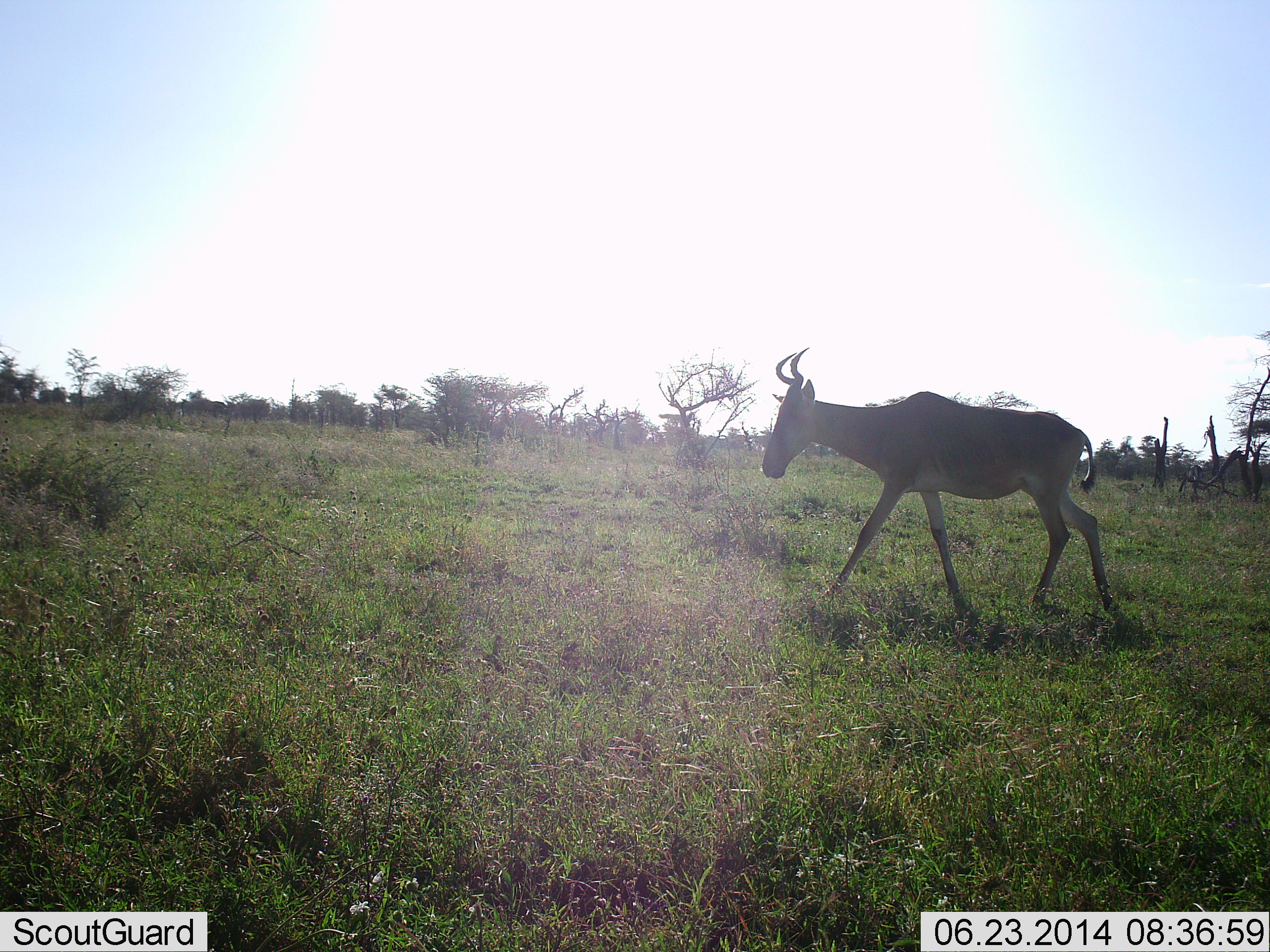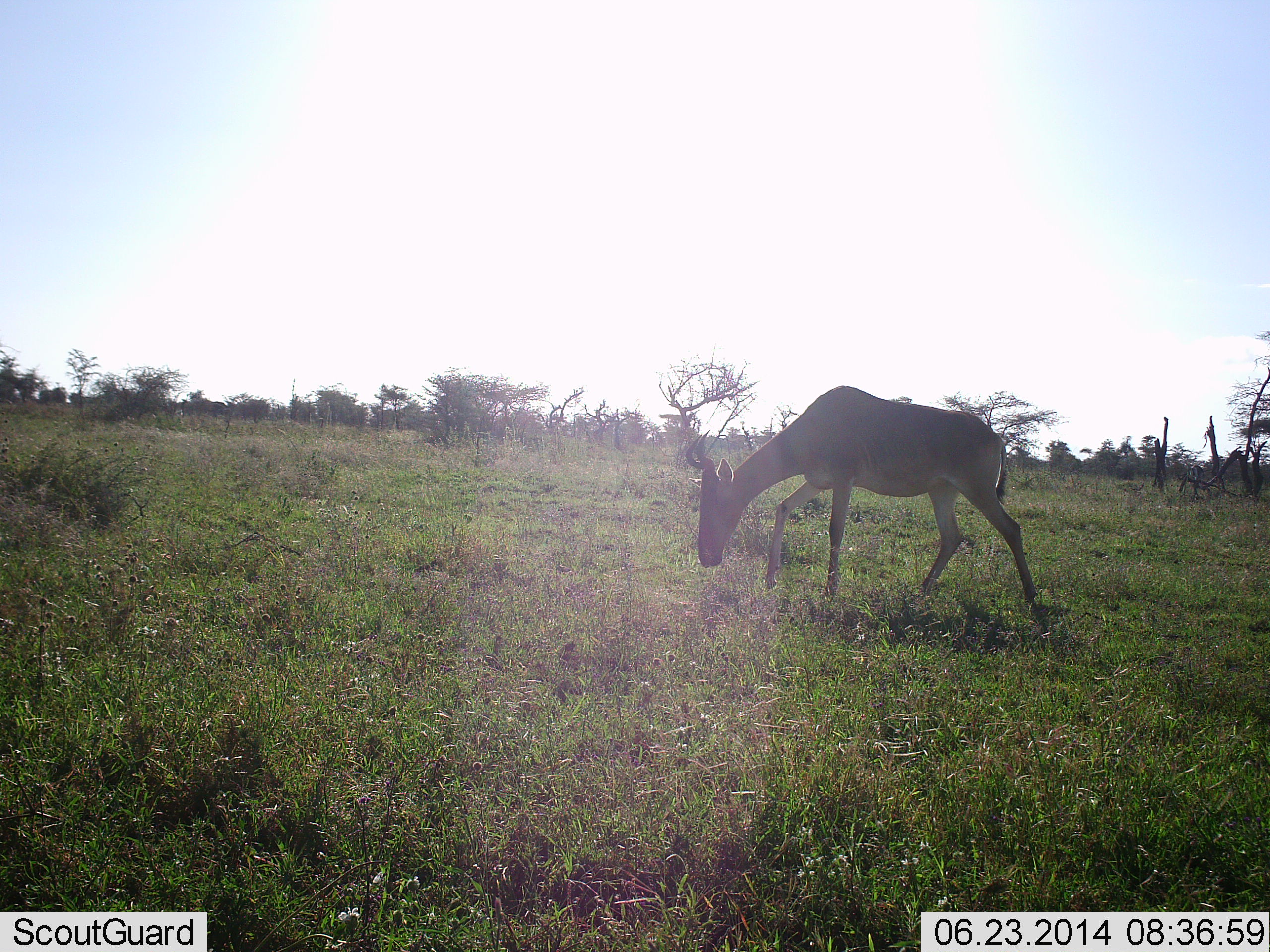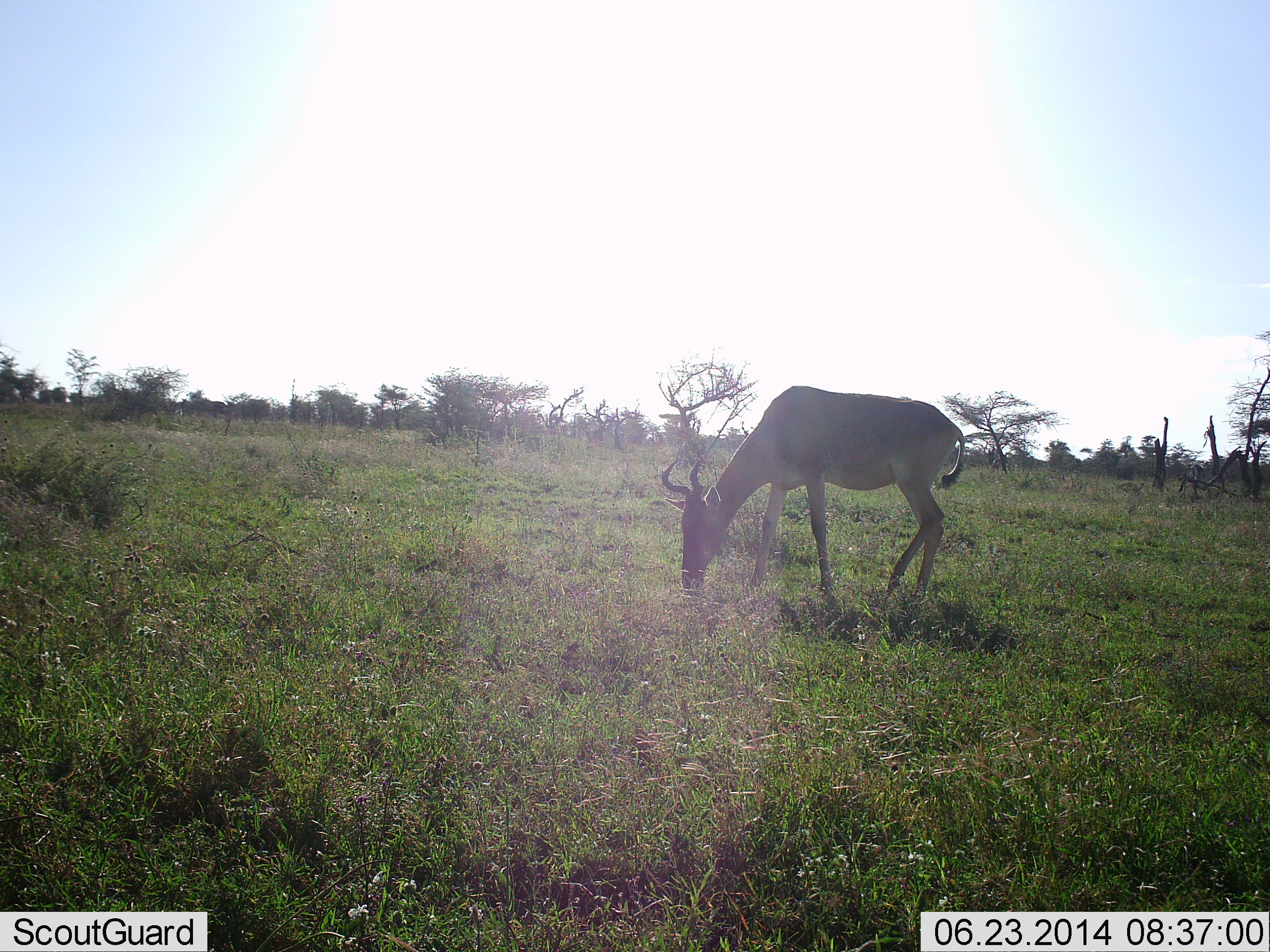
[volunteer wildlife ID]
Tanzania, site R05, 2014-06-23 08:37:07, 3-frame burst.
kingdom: Animalia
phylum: Chordata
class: Mammalia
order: Artiodactyla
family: Bovidae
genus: Alcelaphus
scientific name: Alcelaphus buselaphus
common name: hartebeest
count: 1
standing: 20%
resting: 0%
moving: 80%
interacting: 0%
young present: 0%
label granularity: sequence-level